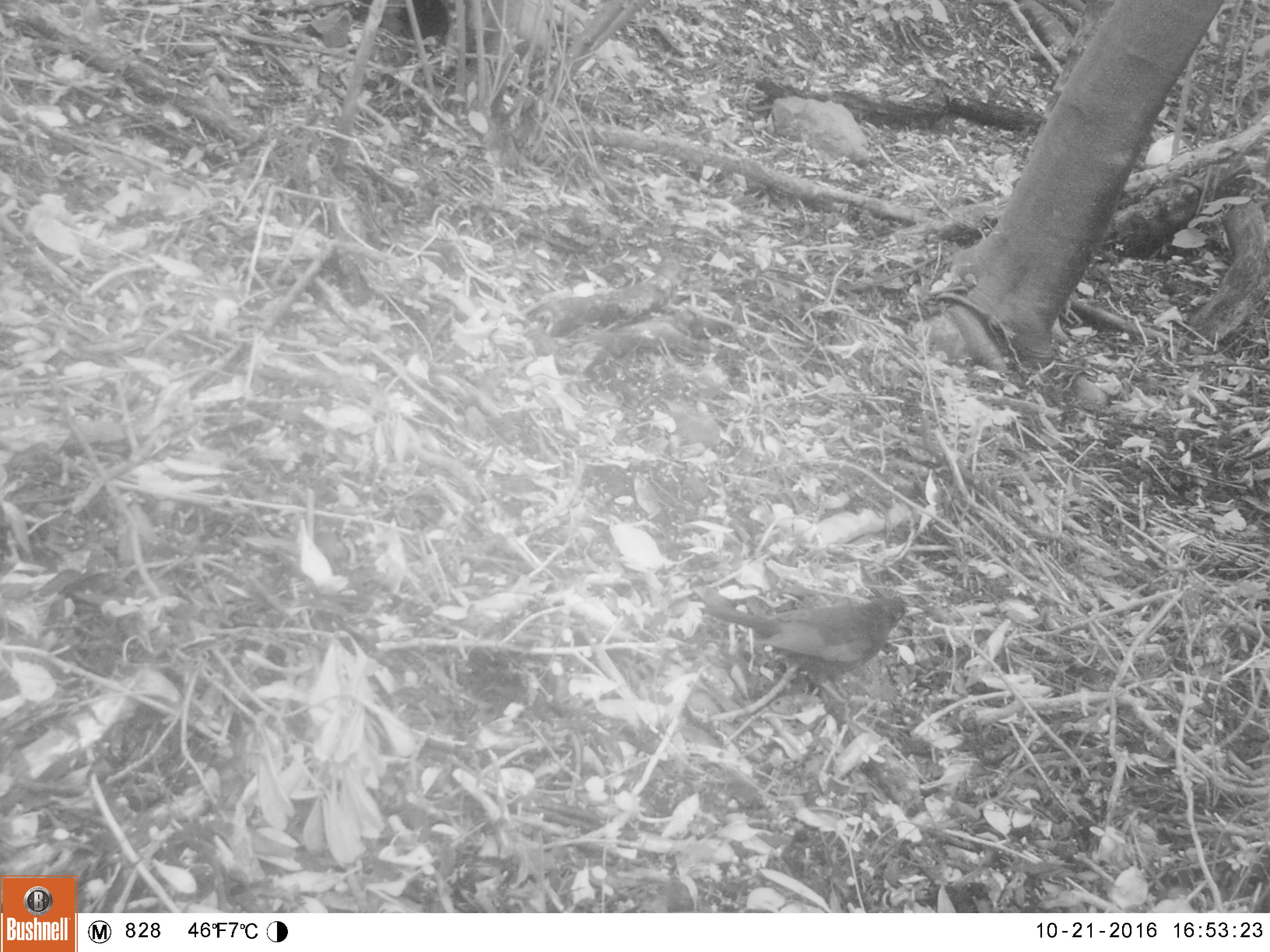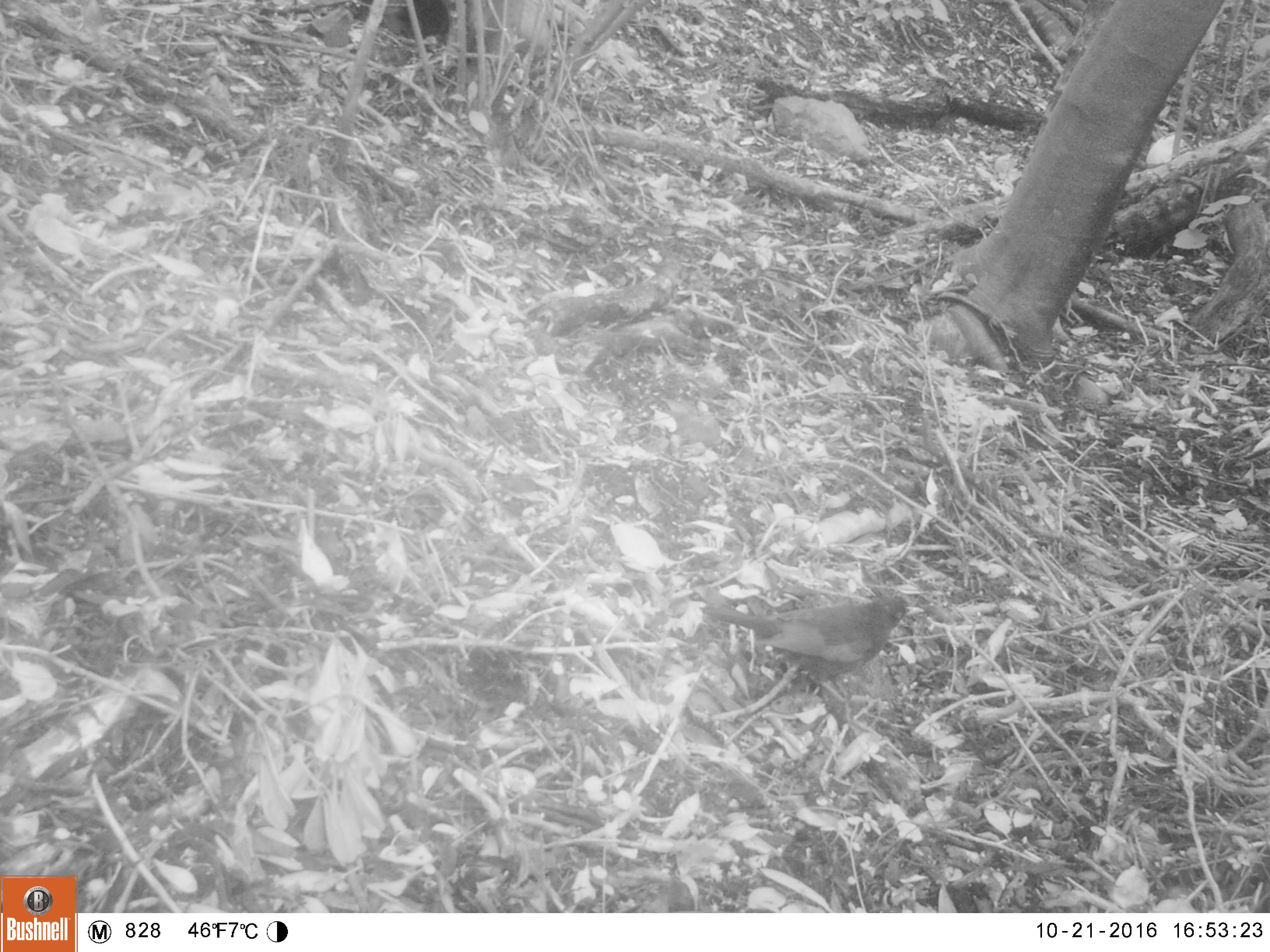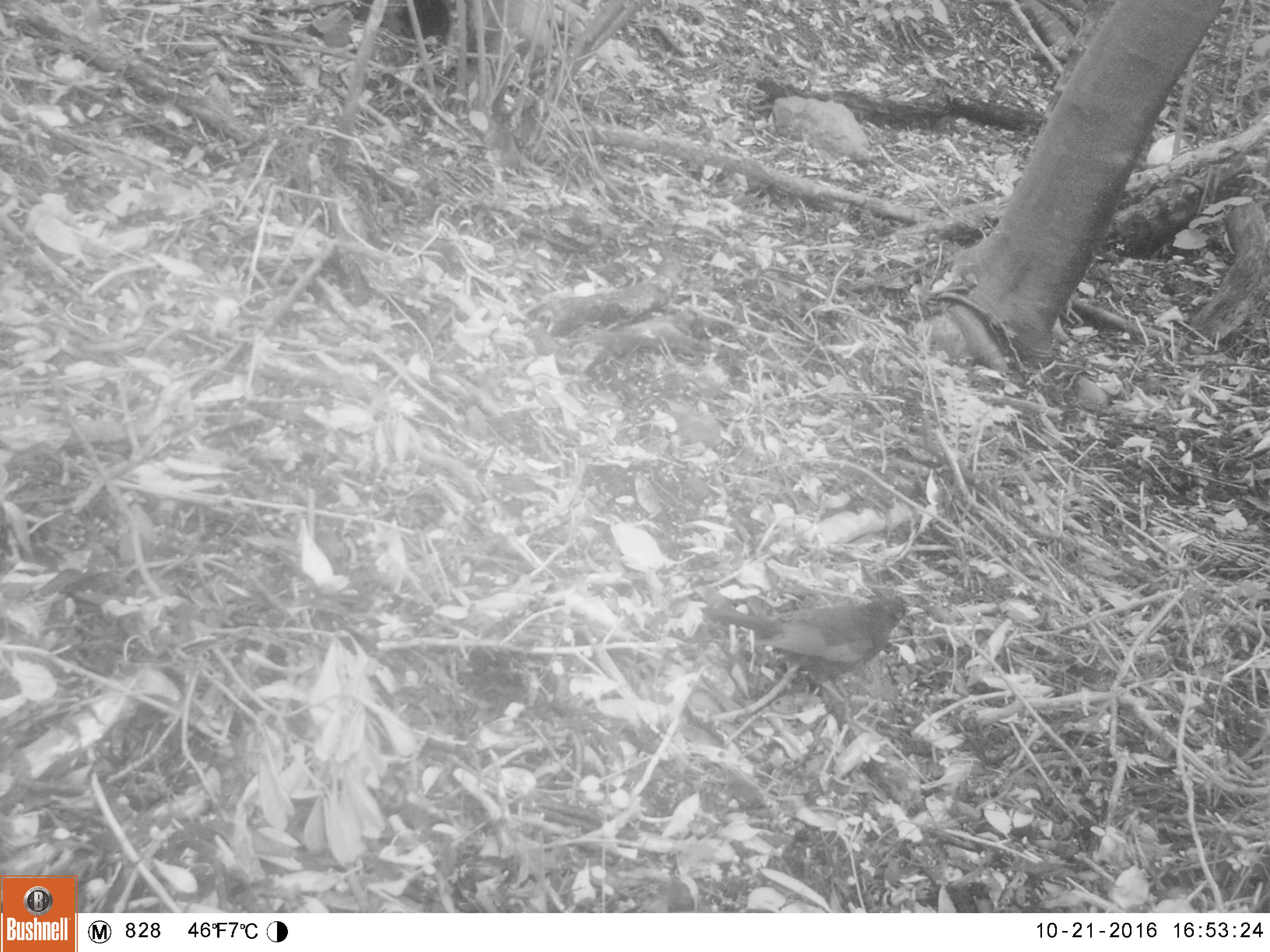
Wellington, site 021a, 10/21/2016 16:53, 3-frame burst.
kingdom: Animalia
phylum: Chordata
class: Aves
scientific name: Aves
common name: bird